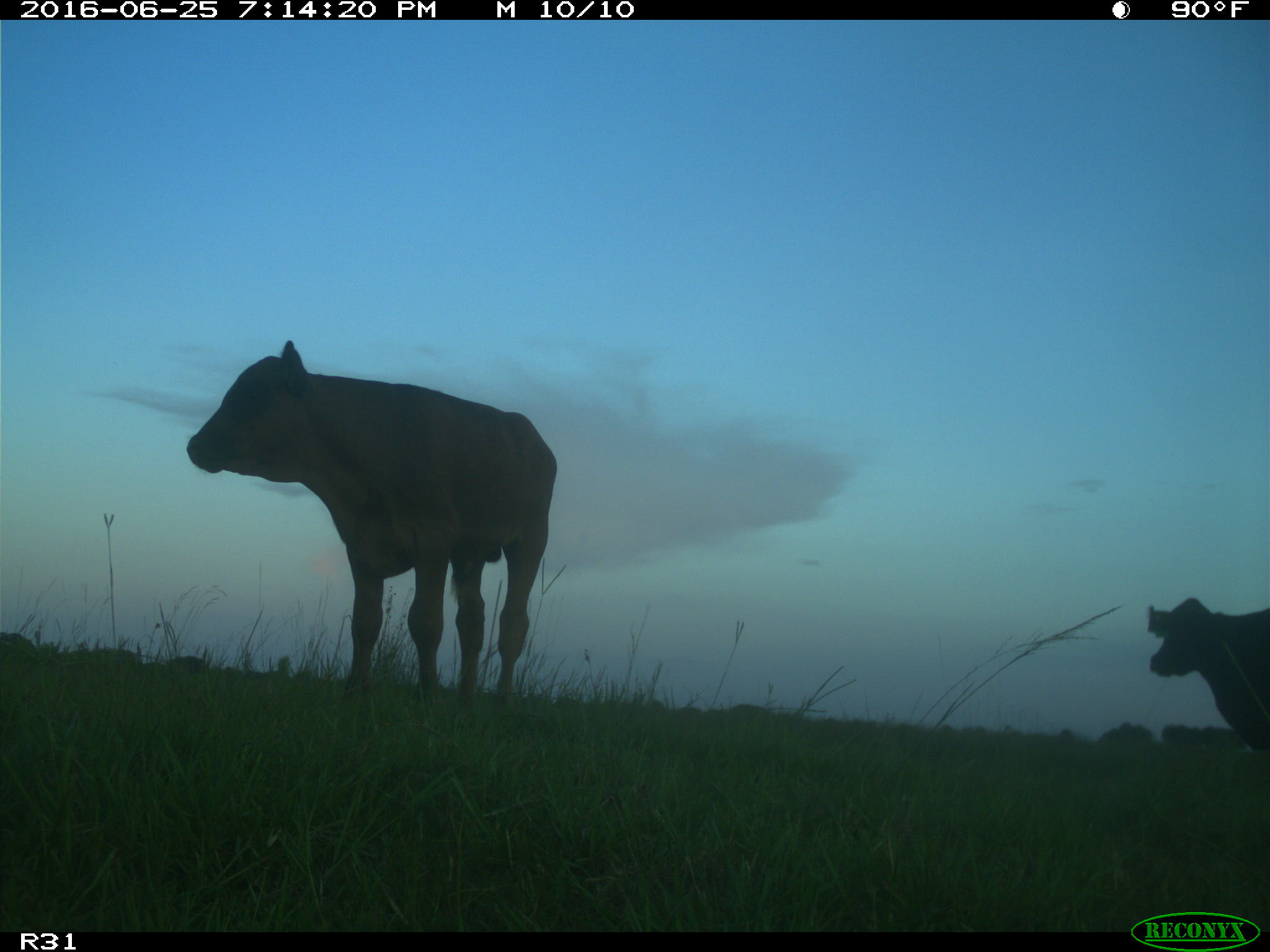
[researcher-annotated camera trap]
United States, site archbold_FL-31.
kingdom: Animalia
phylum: Chordata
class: Mammalia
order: Artiodactyla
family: Bovidae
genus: Bos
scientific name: Bos taurus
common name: domestic cow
Bos taurus (domestic cow).